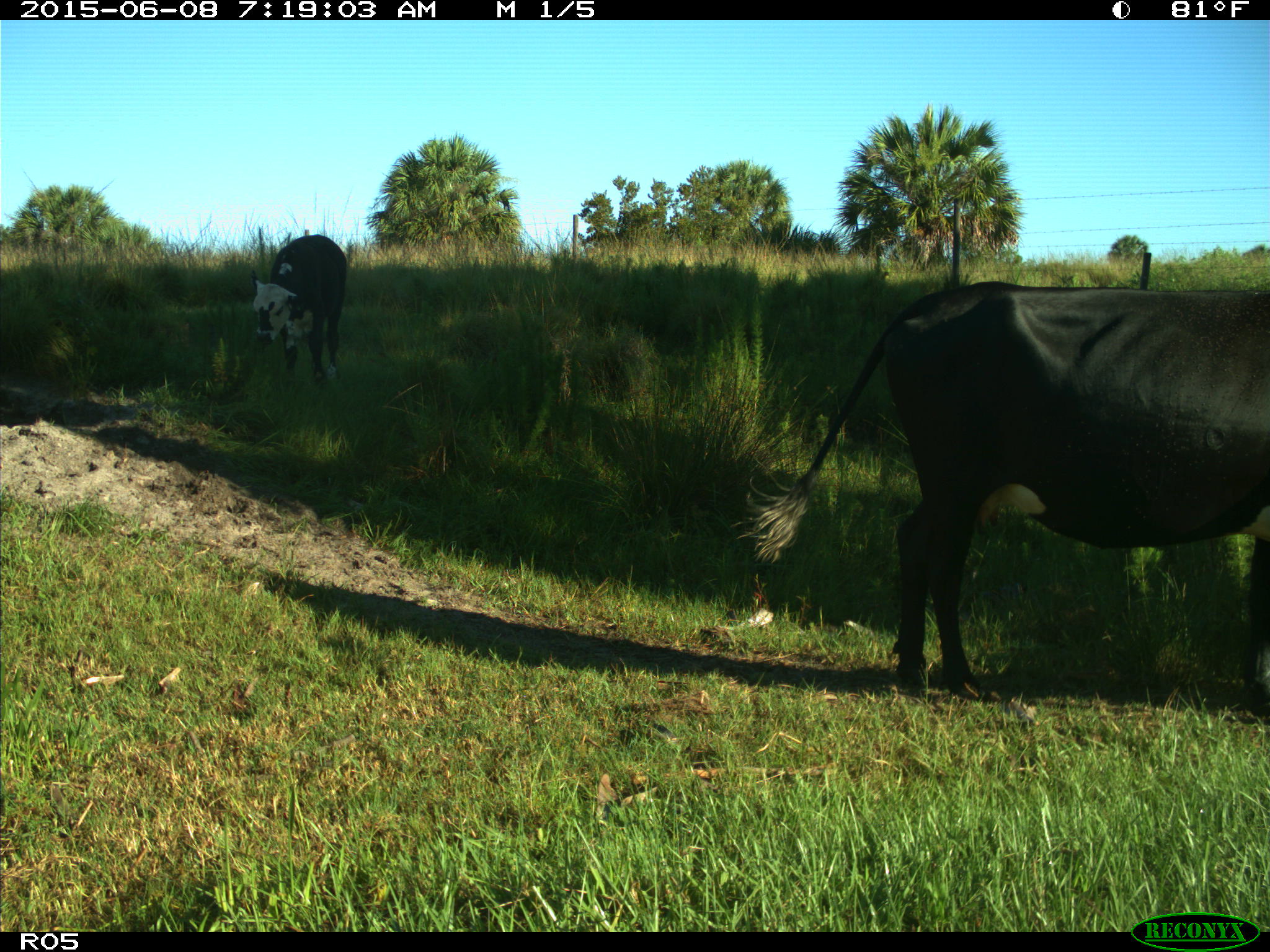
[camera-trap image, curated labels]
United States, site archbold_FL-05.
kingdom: Animalia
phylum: Chordata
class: Mammalia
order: Artiodactyla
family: Bovidae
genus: Bos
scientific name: Bos taurus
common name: domestic cow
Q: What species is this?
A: Bos taurus (domestic cow).